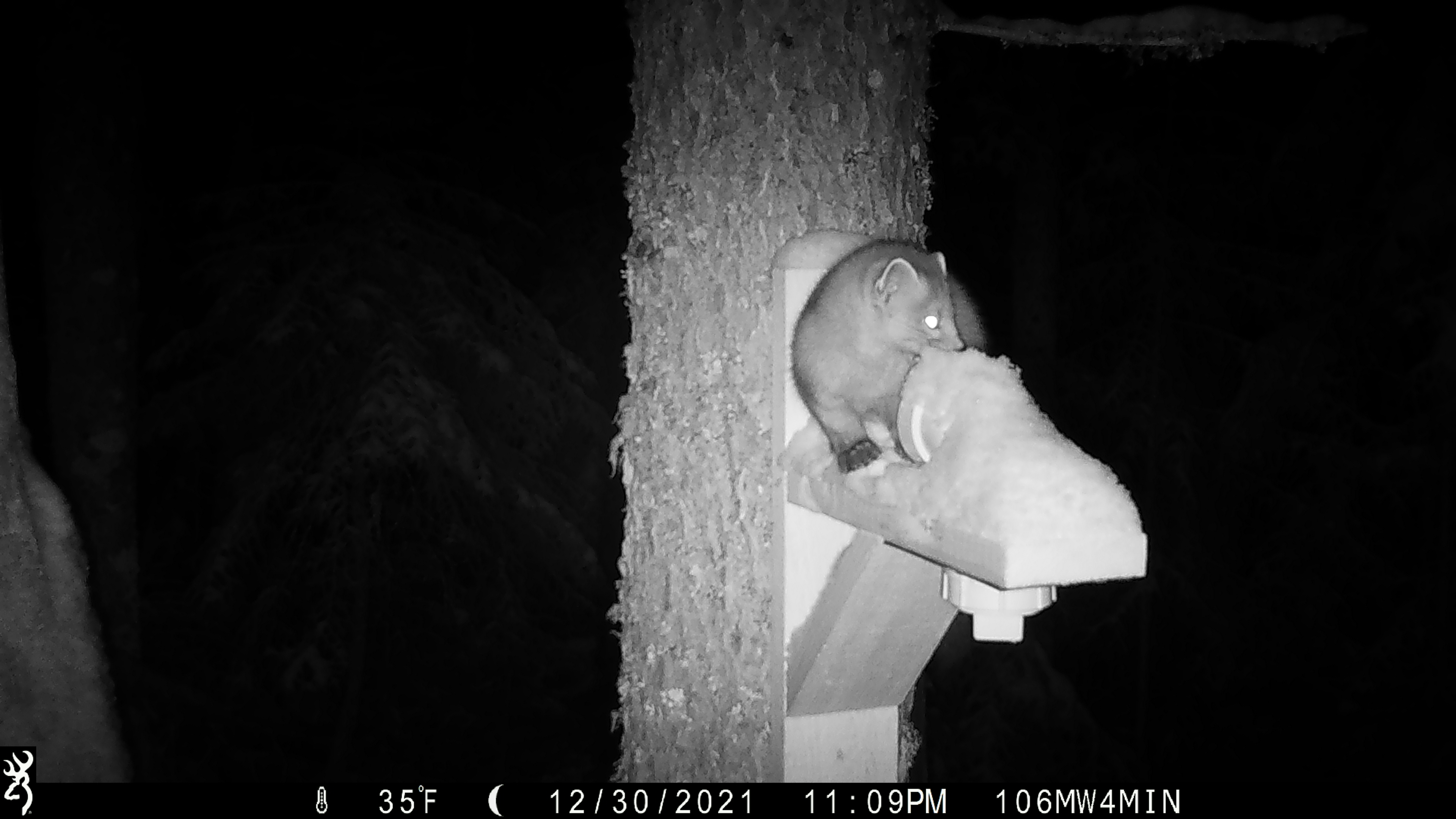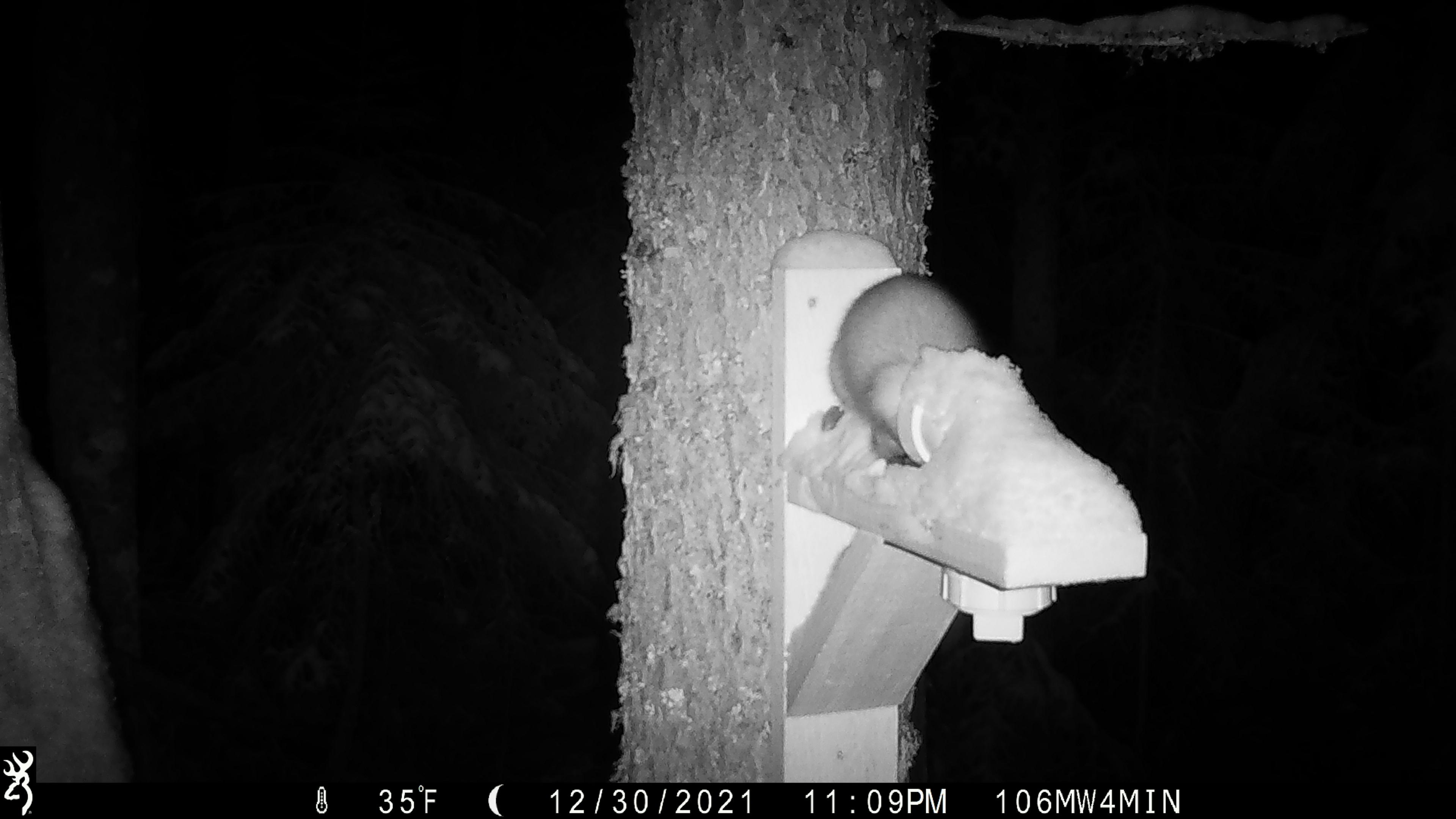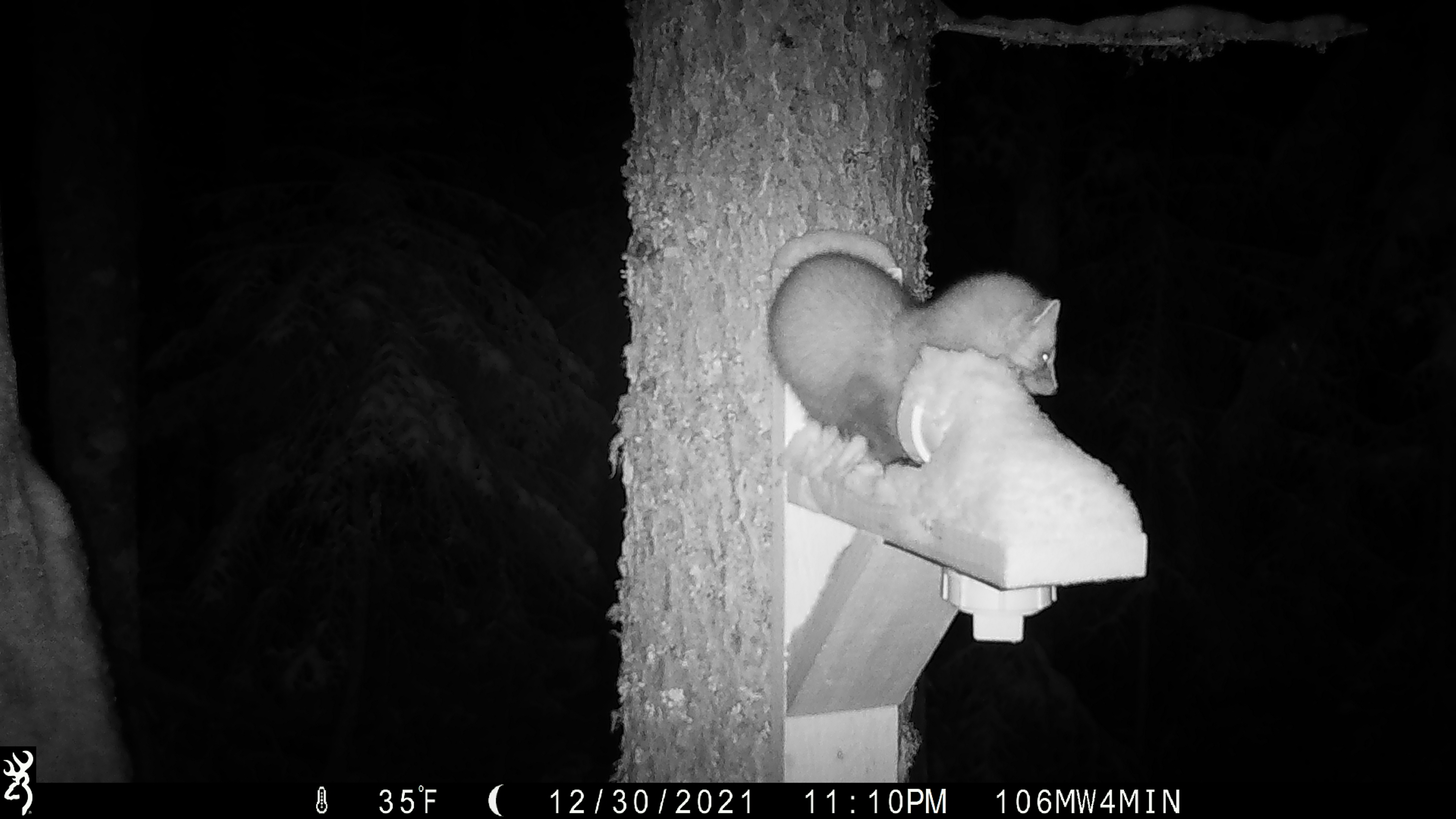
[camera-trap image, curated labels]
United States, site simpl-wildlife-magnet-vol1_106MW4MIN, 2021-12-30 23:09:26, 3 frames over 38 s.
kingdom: Animalia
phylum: Chordata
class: Mammalia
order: Carnivora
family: Mustelidae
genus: Martes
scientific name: Martes americana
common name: american marten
American marten (Martes americana).